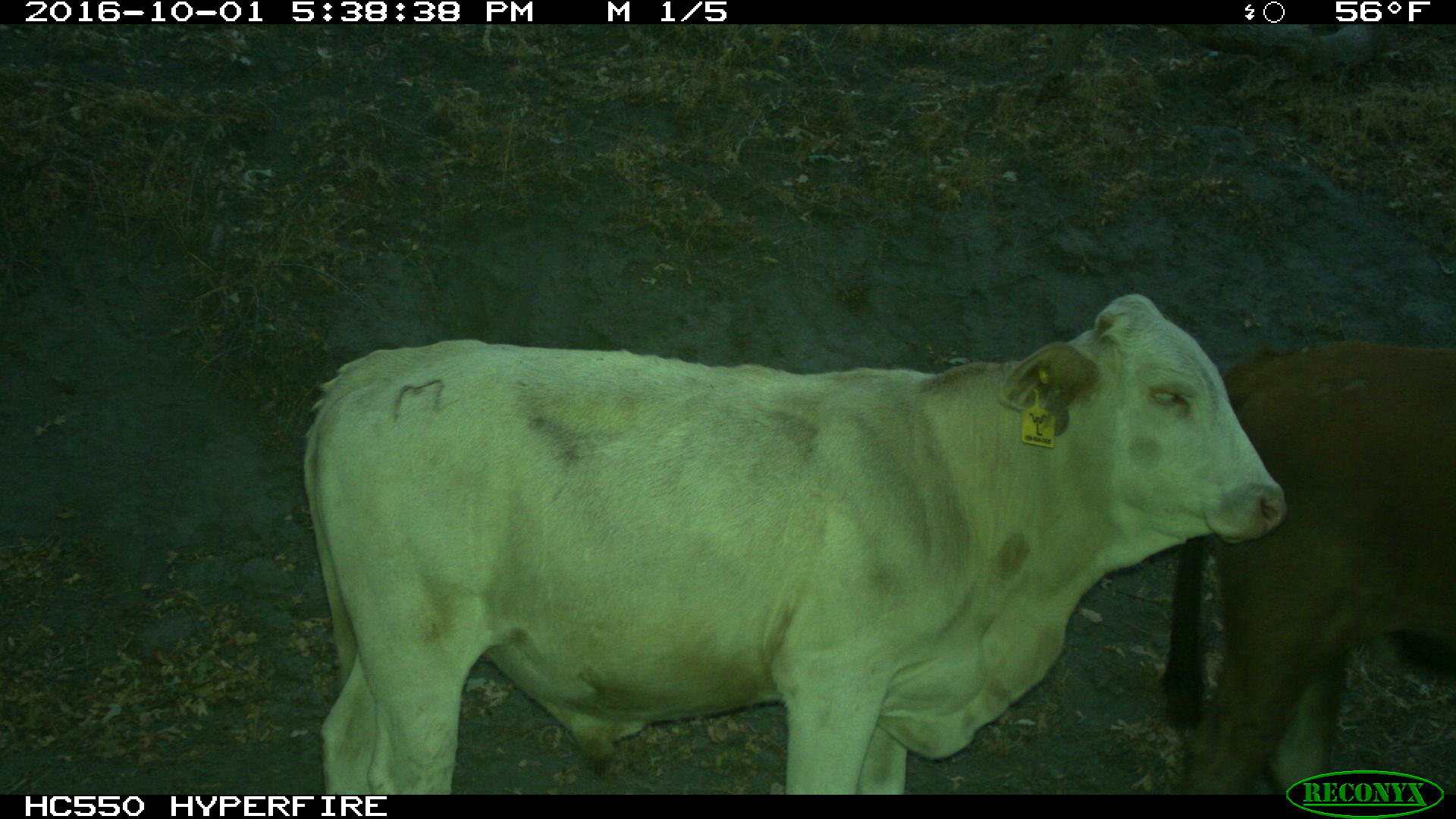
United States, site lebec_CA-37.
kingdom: Animalia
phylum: Chordata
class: Mammalia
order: Artiodactyla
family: Bovidae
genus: Bos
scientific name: Bos taurus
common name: domestic cow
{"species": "Bos taurus (domestic cow)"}